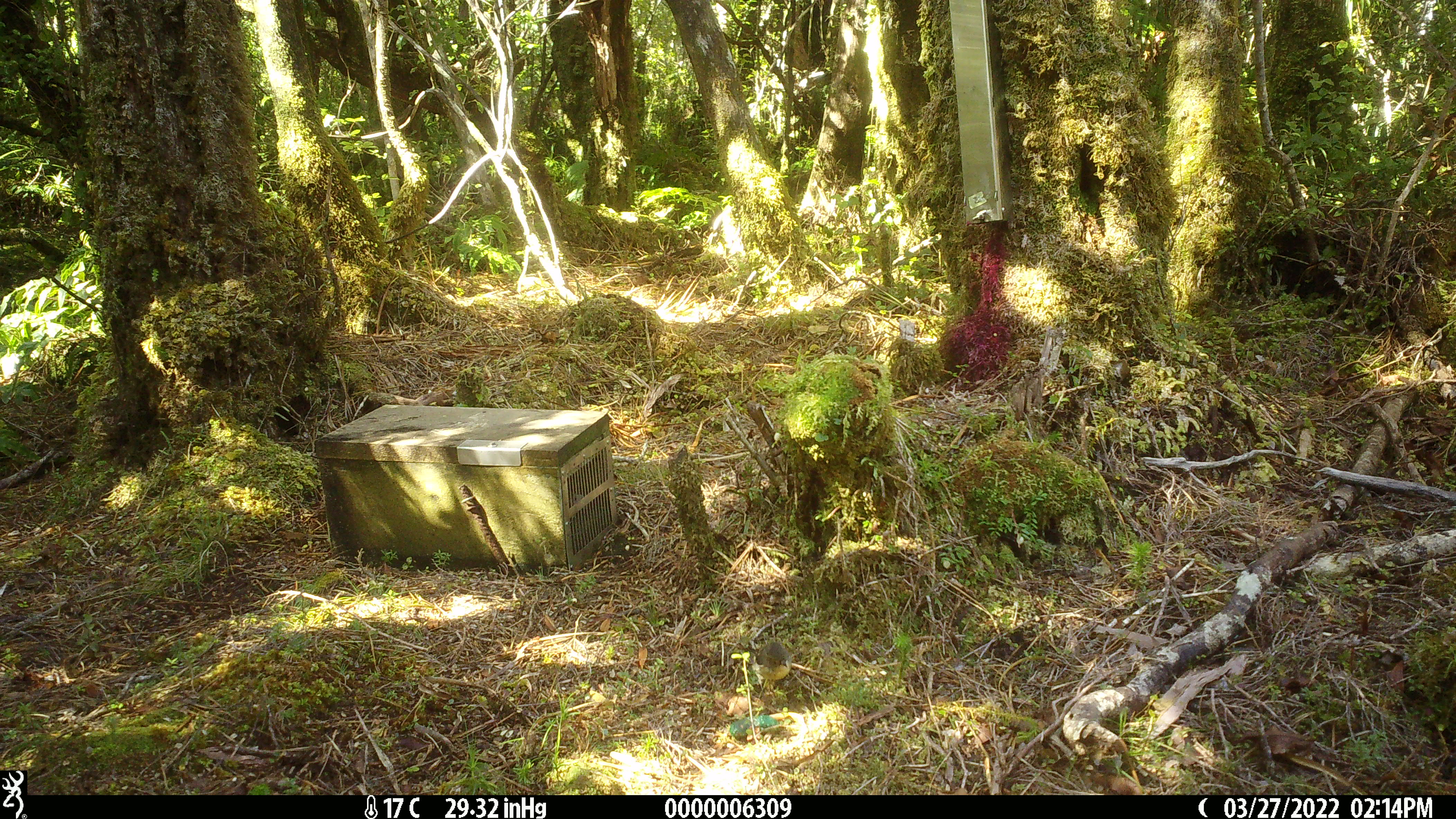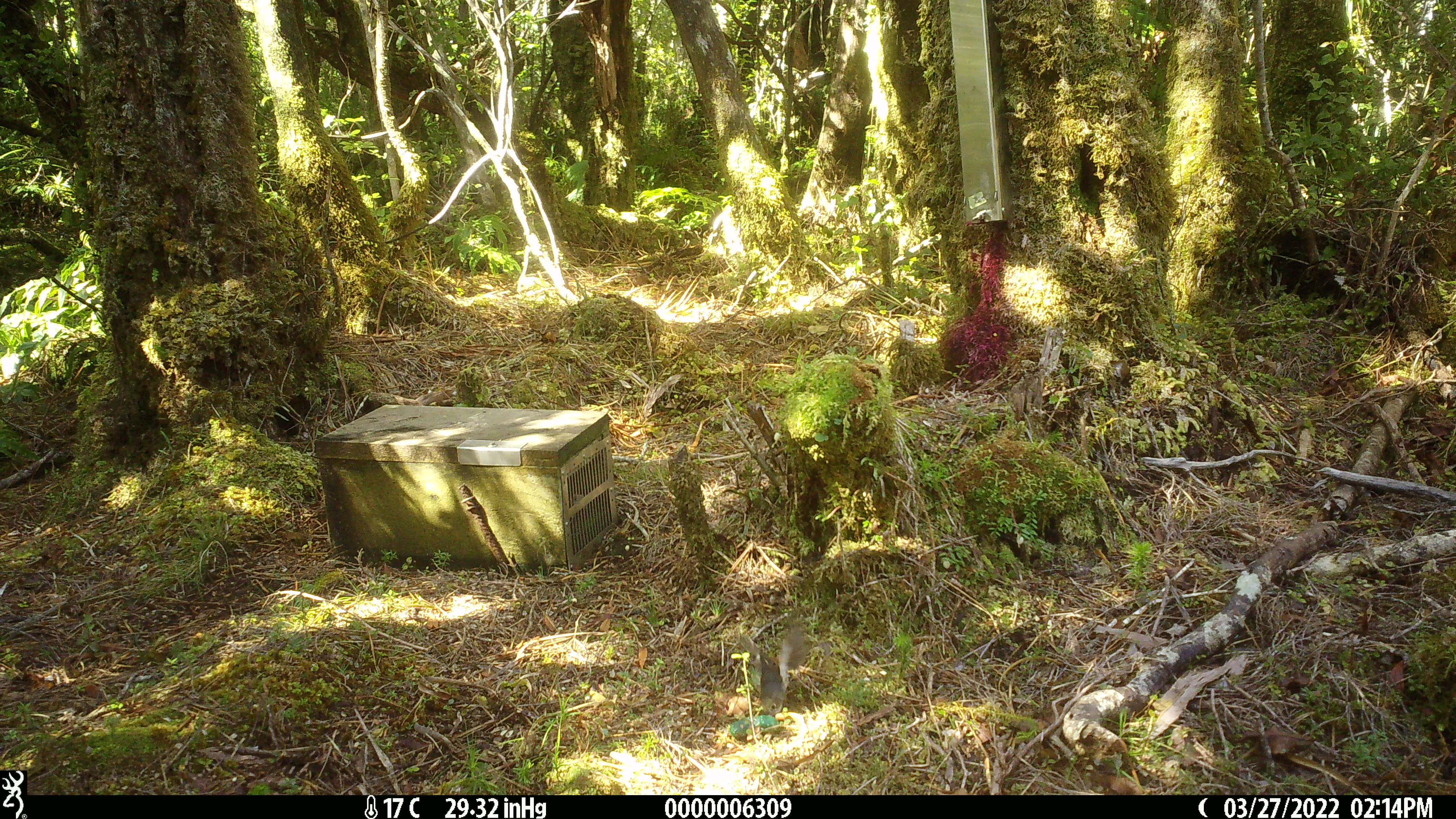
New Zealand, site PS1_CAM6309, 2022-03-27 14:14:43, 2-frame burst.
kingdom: Animalia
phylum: Chordata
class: Aves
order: Passeriformes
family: Petroicidae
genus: Petroica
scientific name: Petroica macrocephala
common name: tomtit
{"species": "tomtit (Petroica macrocephala)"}